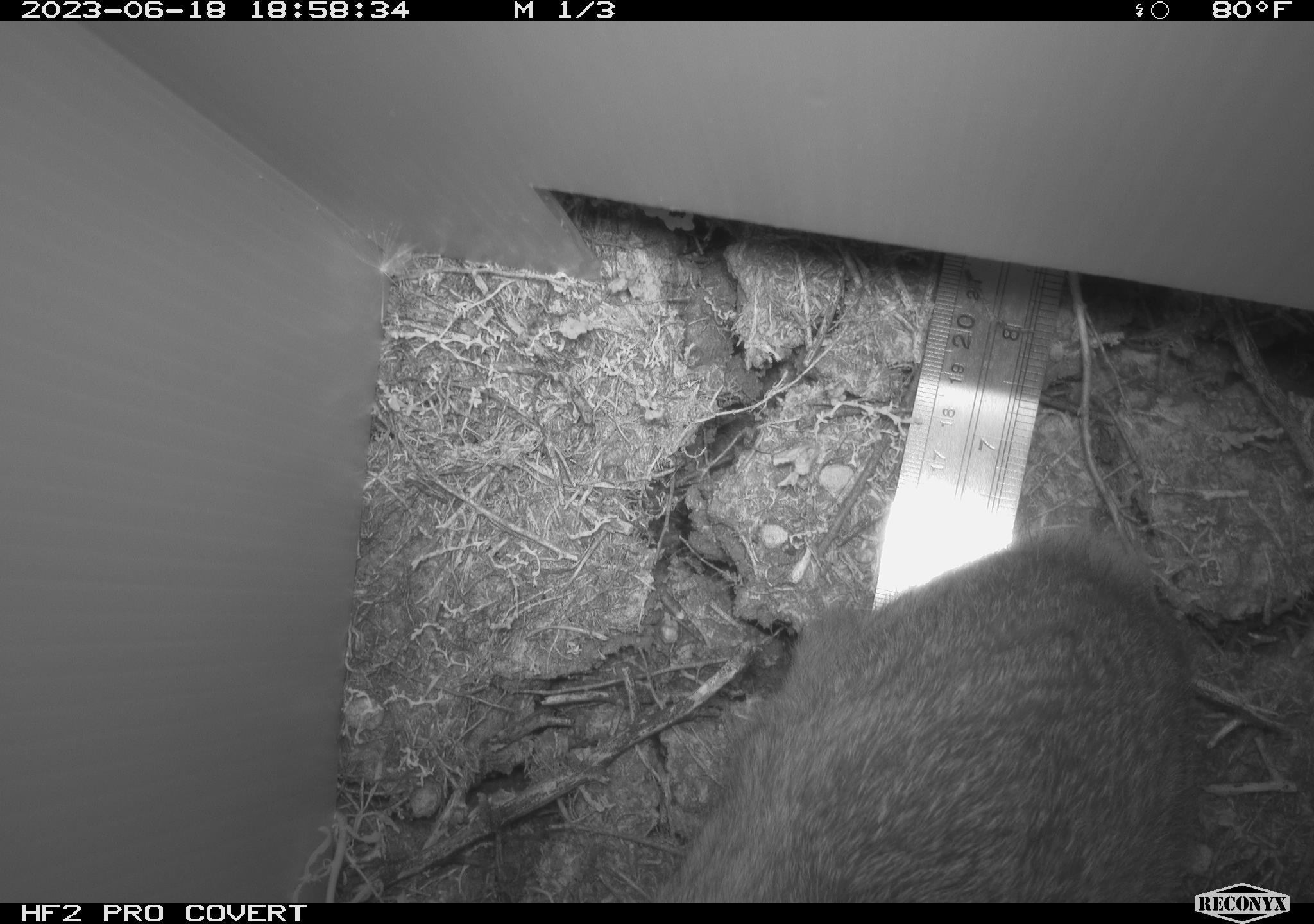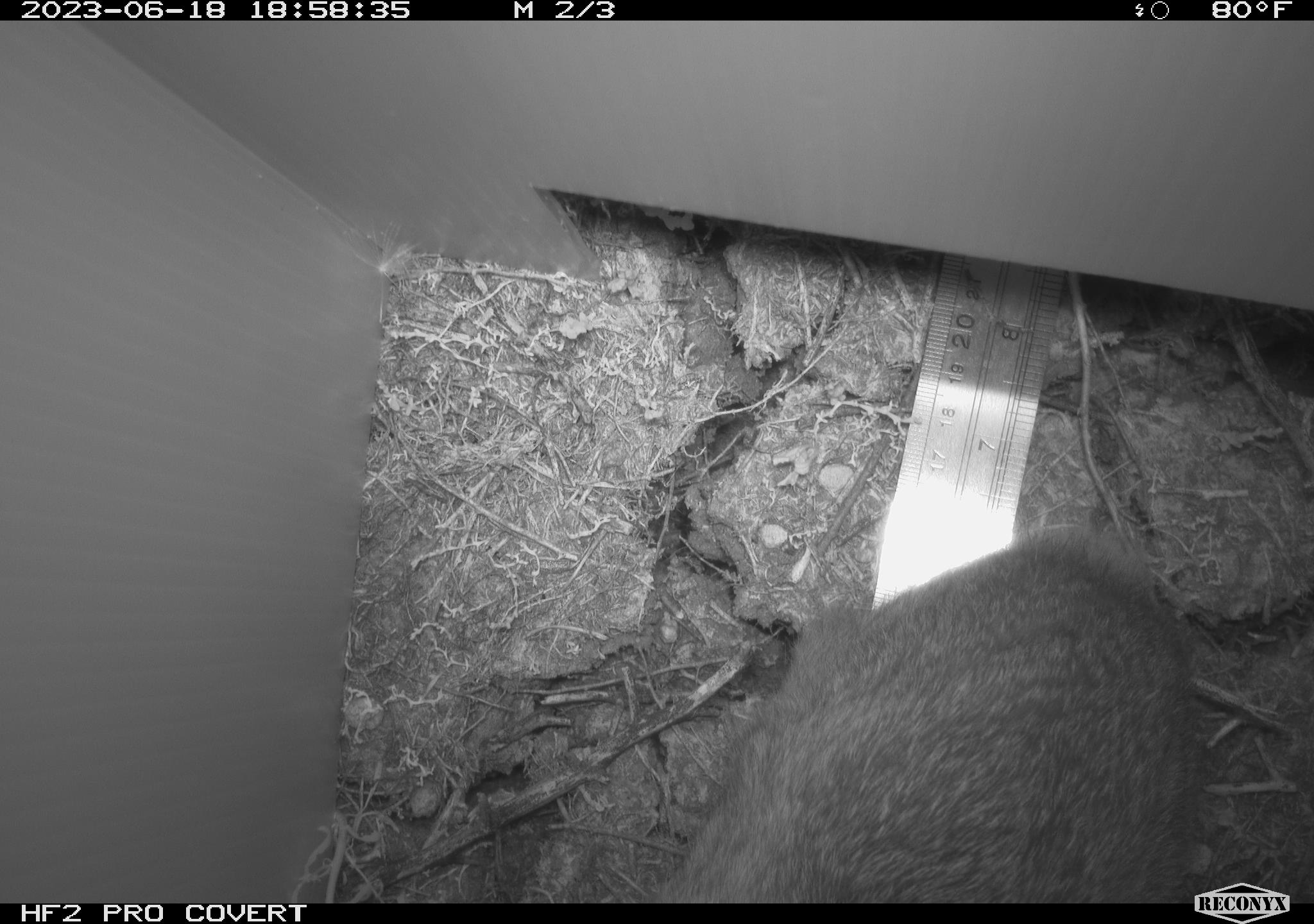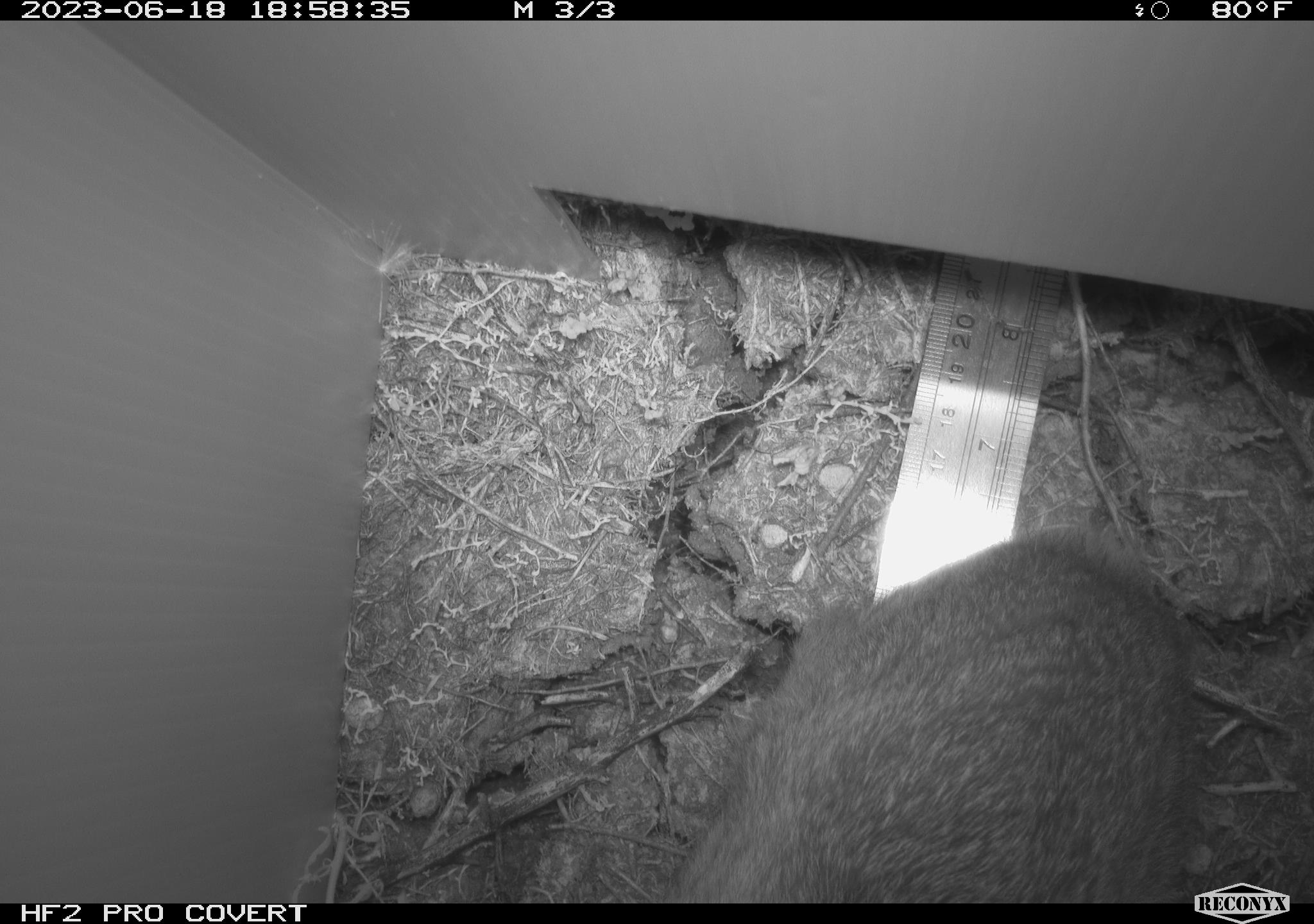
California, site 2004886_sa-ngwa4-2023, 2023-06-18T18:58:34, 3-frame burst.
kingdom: Animalia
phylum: Chordata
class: Mammalia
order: Lagomorpha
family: Leporidae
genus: Sylvilagus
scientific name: Sylvilagus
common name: cottontail rabbits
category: sylvilagus species